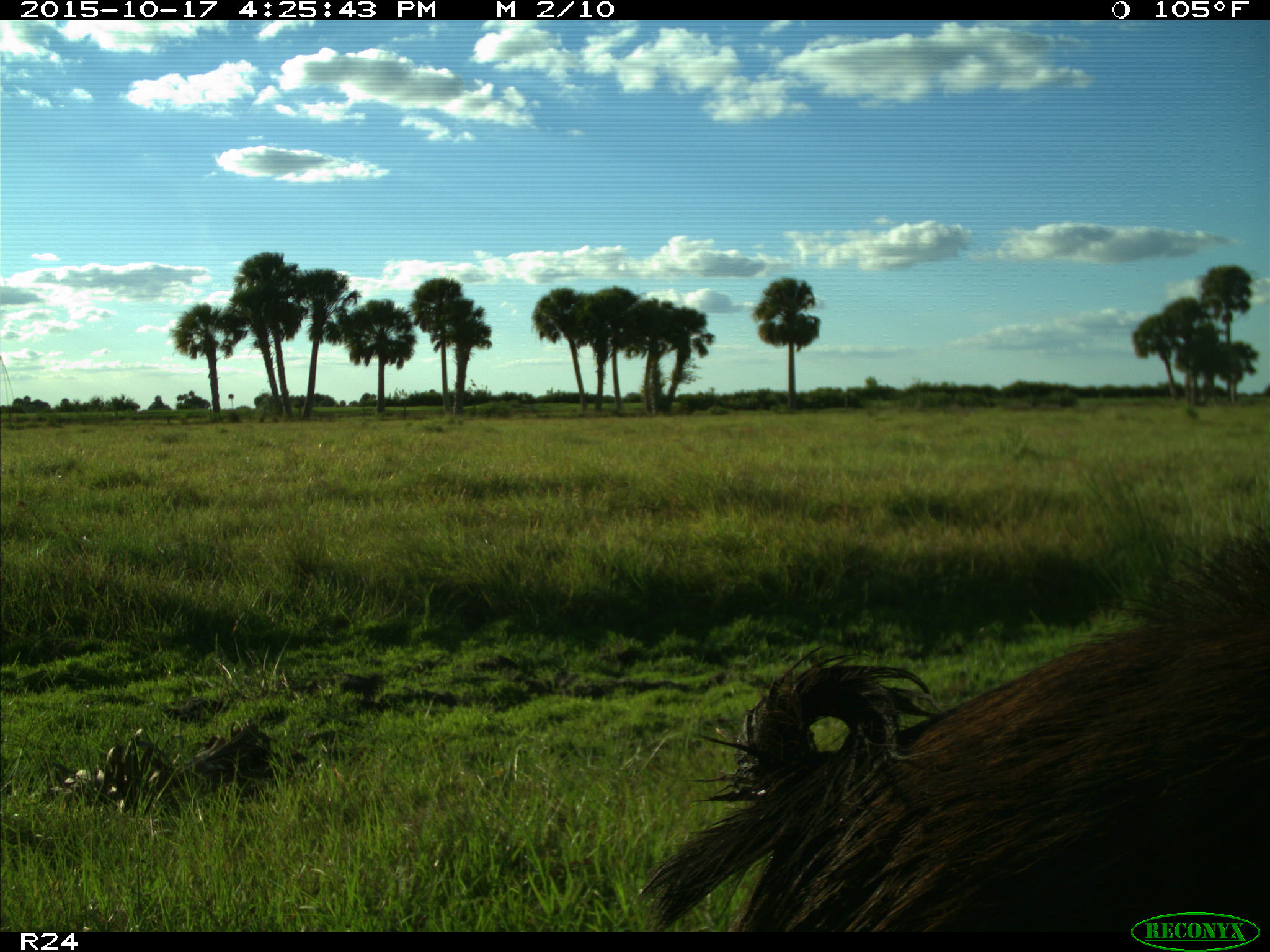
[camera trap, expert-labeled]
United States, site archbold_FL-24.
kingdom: Animalia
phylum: Chordata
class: Mammalia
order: Artiodactyla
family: Suidae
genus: Sus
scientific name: Sus scrofa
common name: wild boar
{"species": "Sus scrofa (wild boar)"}